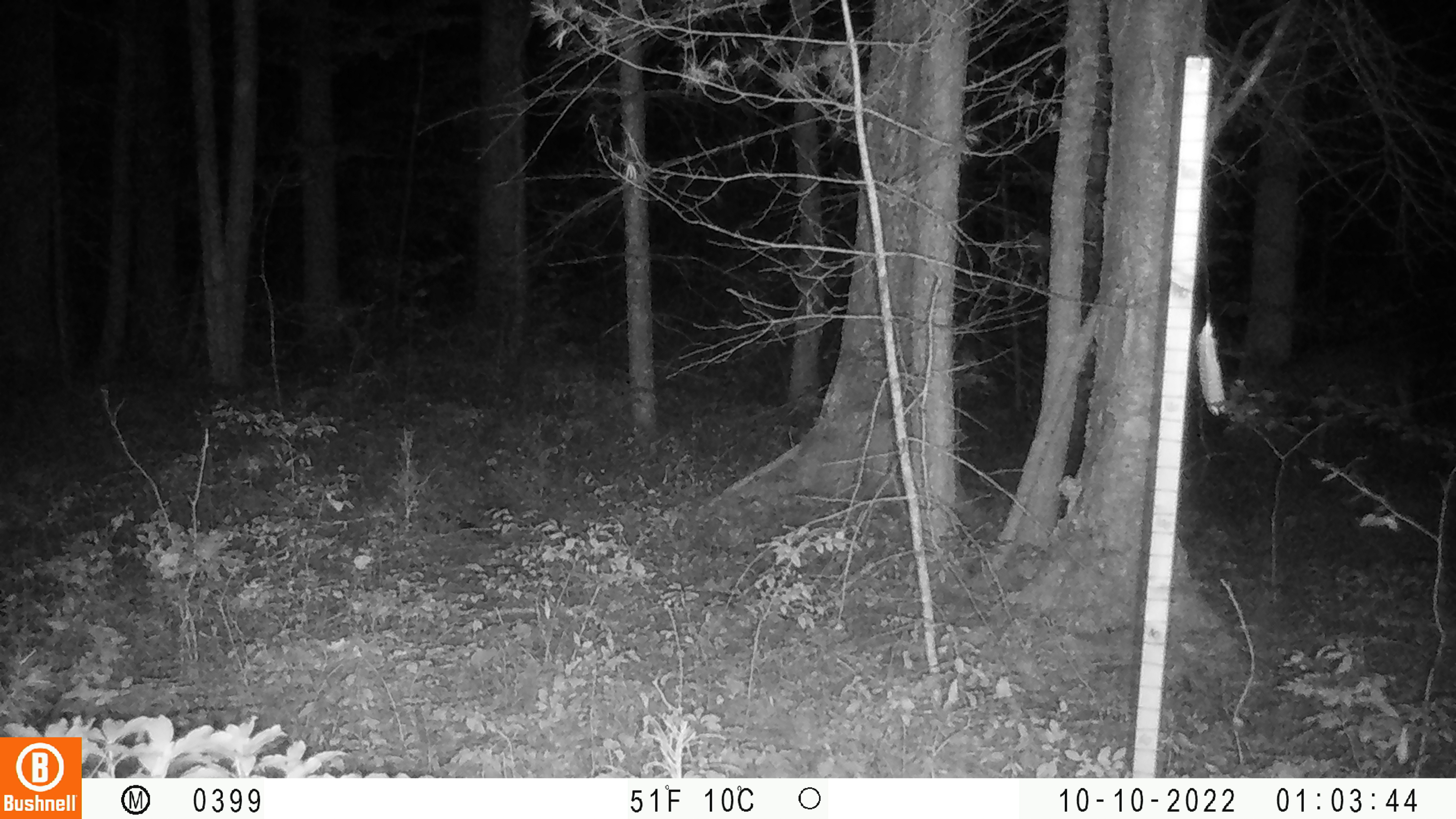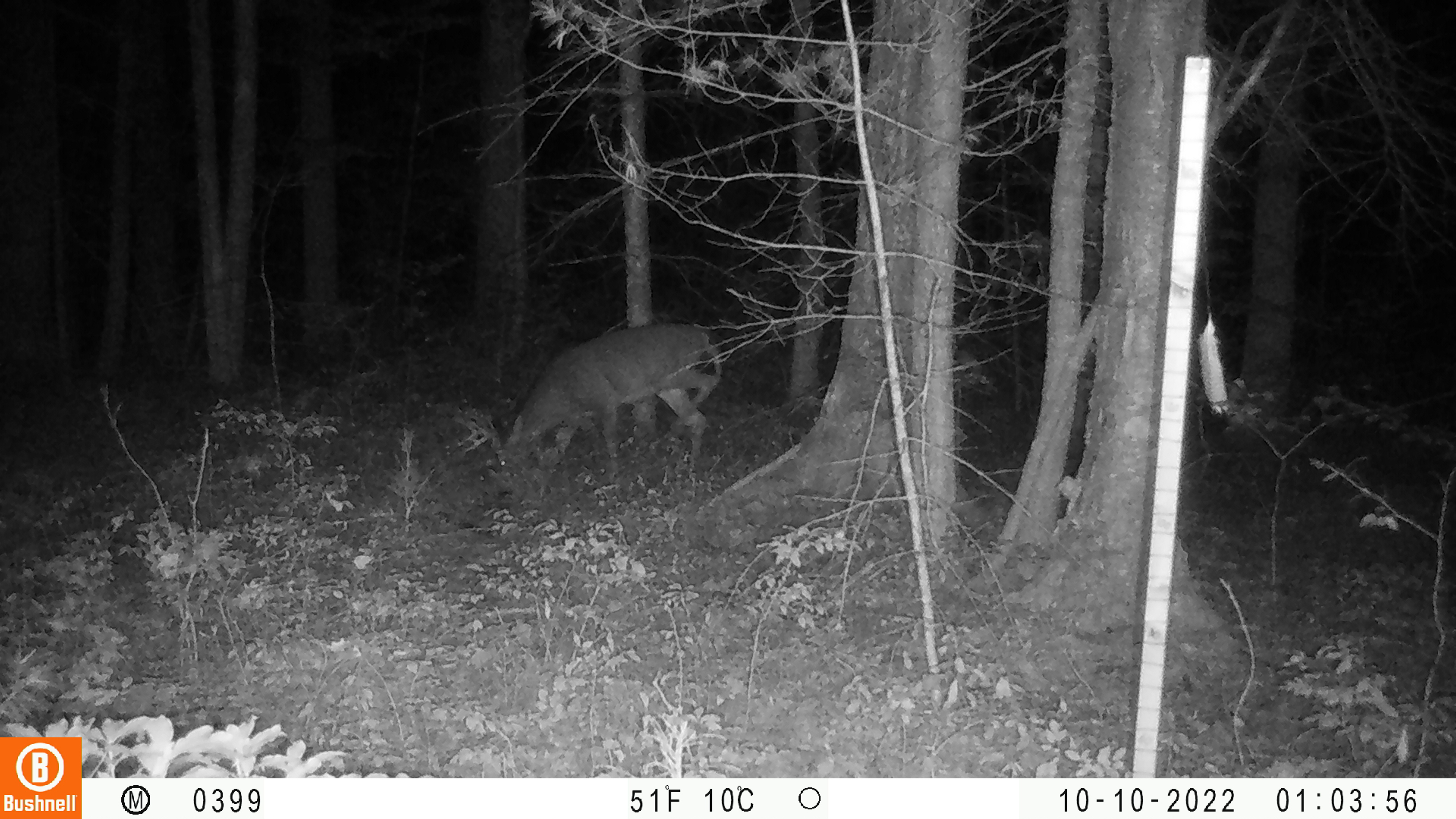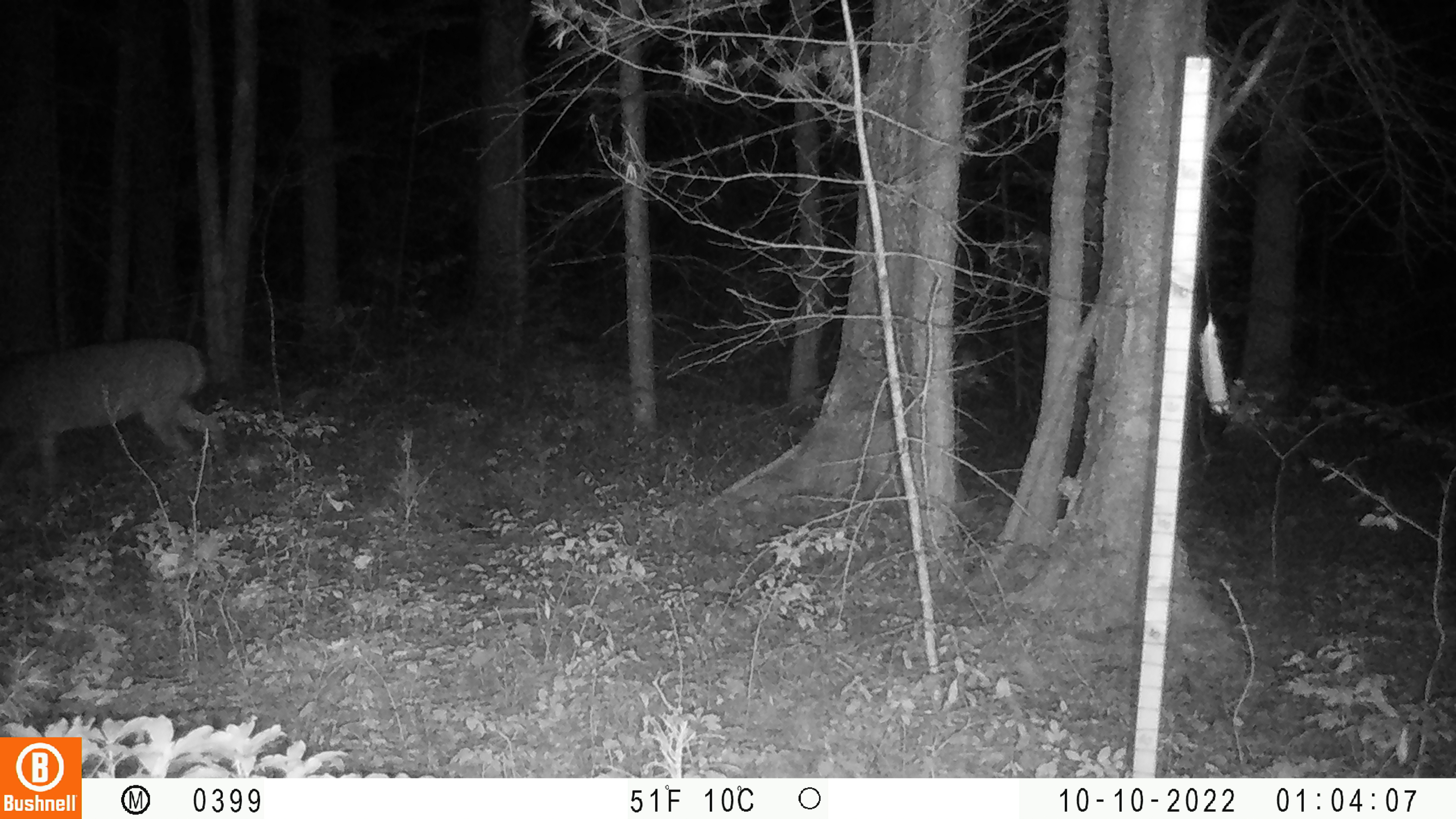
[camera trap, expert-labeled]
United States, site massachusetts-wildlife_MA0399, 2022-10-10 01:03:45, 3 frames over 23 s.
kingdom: Animalia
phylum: Chordata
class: Mammalia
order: Artiodactyla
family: Cervidae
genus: Odocoileus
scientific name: Odocoileus virginianus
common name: white-tailed deer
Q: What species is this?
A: White-tailed deer (Odocoileus virginianus).